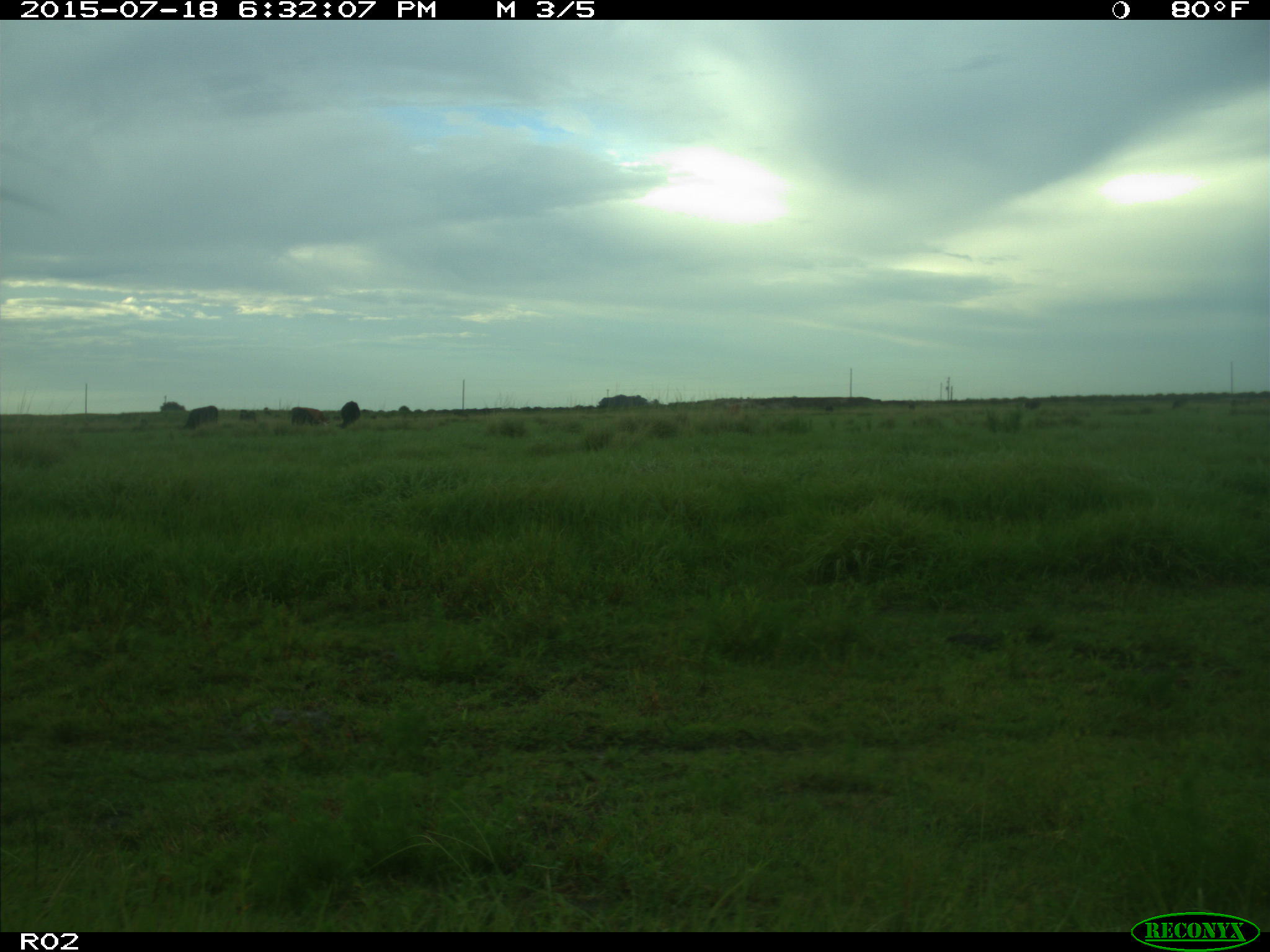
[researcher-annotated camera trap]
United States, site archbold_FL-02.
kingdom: Animalia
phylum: Chordata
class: Mammalia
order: Artiodactyla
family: Bovidae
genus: Bos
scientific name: Bos taurus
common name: domestic cow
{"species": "Bos taurus (domestic cow)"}